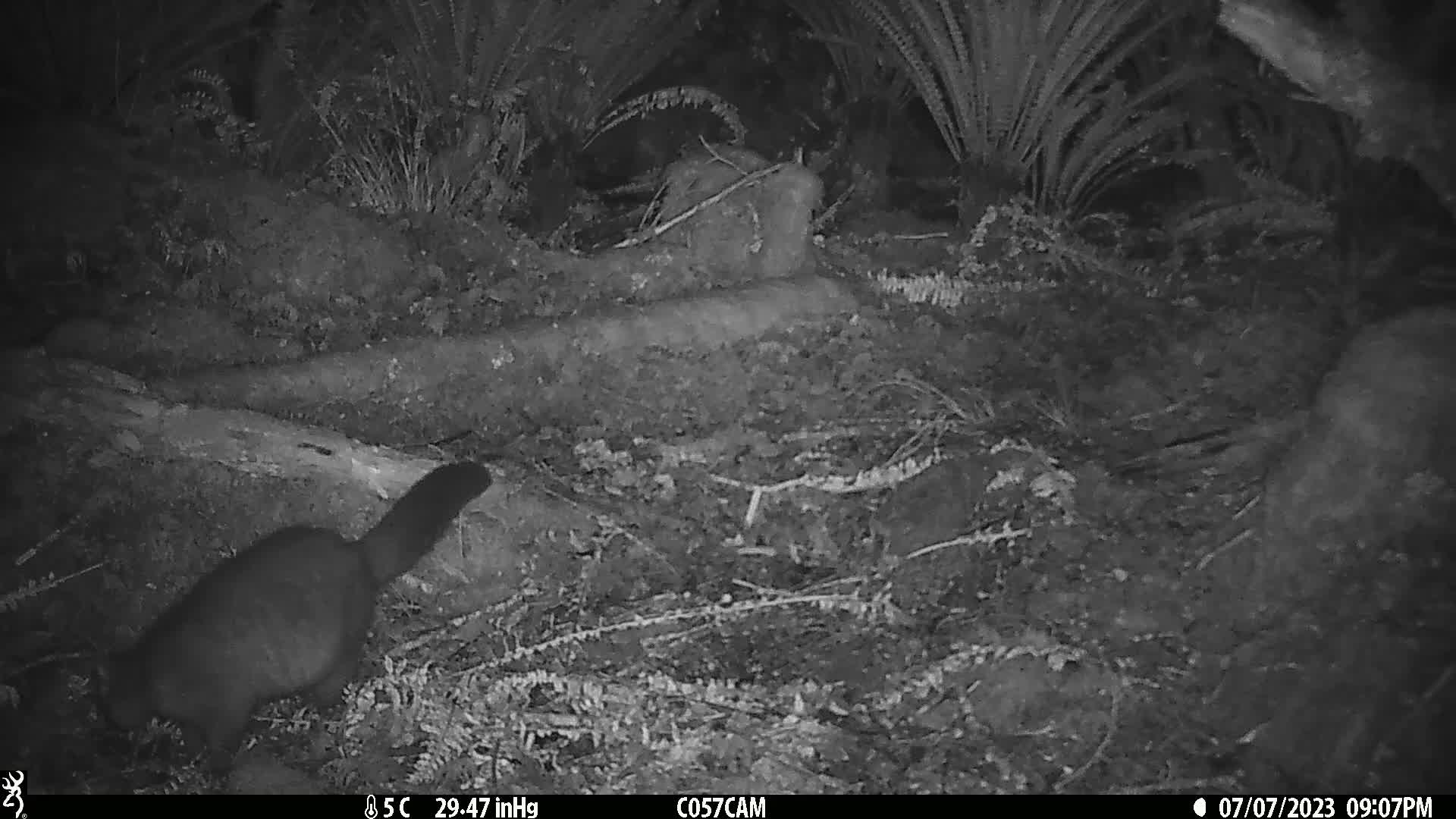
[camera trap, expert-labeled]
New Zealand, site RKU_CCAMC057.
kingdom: Animalia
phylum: Chordata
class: Mammalia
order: Diprotodontia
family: Phalangeridae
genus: Trichosurus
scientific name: Trichosurus vulpecula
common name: common brushtail possum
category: possum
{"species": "possum (common brushtail possum) (Trichosurus vulpecula)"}